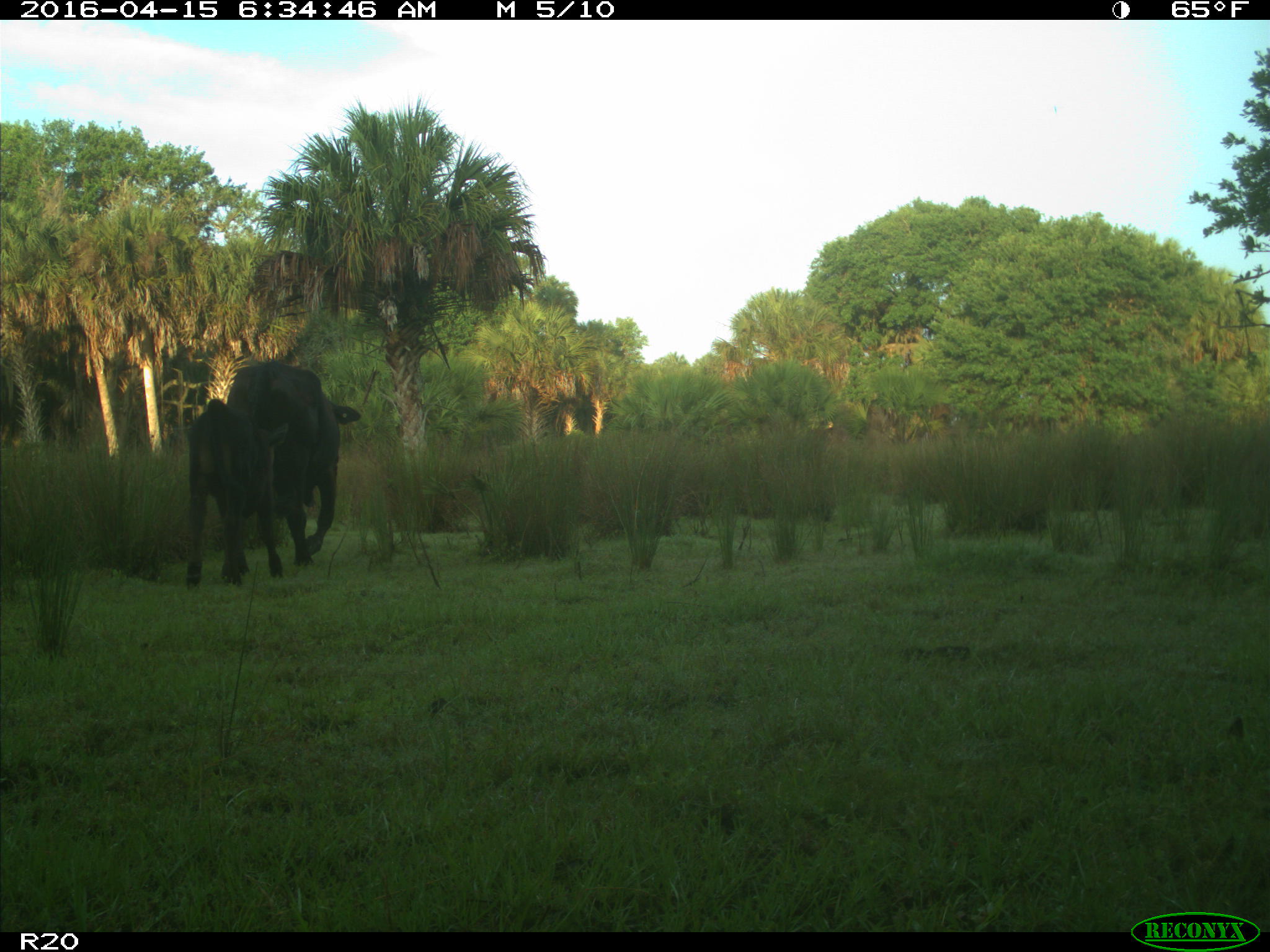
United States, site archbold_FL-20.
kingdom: Animalia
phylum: Chordata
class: Mammalia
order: Artiodactyla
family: Bovidae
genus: Bos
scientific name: Bos taurus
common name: domestic cow